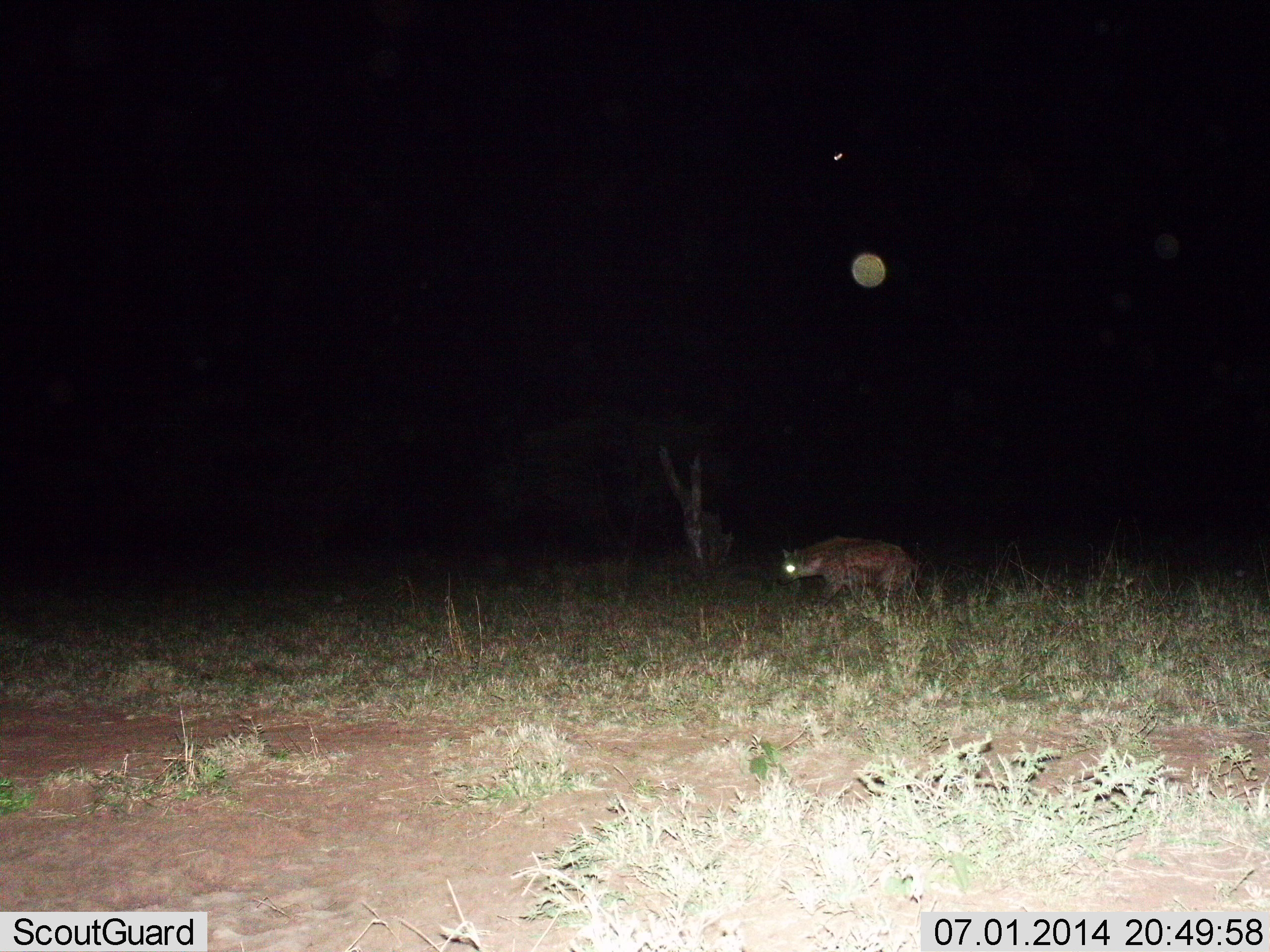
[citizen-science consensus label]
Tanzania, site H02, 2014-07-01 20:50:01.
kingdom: Animalia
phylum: Chordata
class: Mammalia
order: Carnivora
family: Hyaenidae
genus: Crocuta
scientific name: Crocuta crocuta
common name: spotted hyena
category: hyenaspotted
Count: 1.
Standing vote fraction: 0%.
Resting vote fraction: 0%.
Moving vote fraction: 100%.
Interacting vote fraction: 0%.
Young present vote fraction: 0%.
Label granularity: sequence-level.